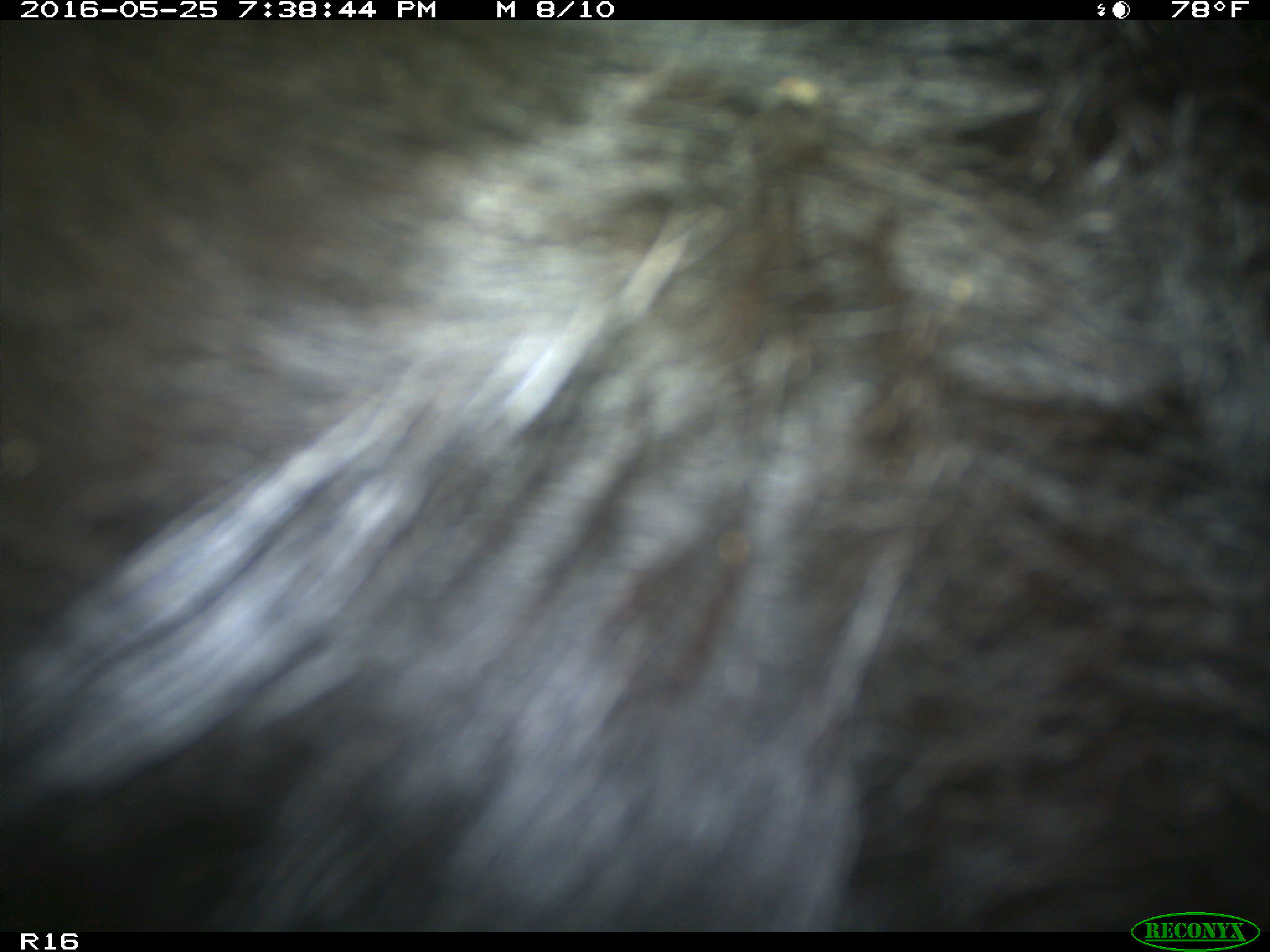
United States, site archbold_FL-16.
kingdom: Animalia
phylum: Chordata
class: Mammalia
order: Artiodactyla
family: Bovidae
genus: Bos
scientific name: Bos taurus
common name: domestic cow